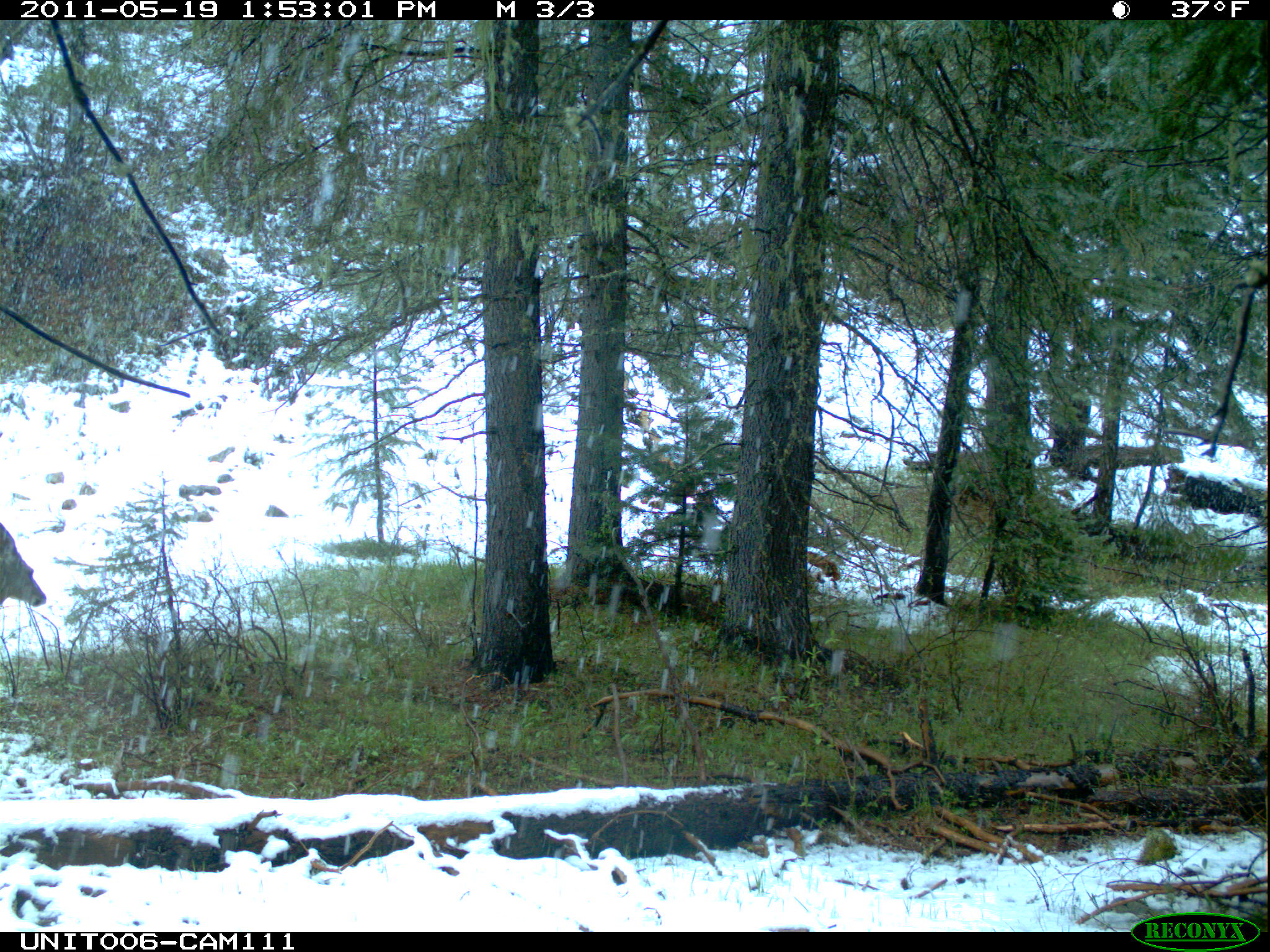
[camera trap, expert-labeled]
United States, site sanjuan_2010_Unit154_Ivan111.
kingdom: Animalia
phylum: Chordata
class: Mammalia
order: Artiodactyla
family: Cervidae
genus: Odocoileus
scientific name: Odocoileus hemionus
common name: mule deer